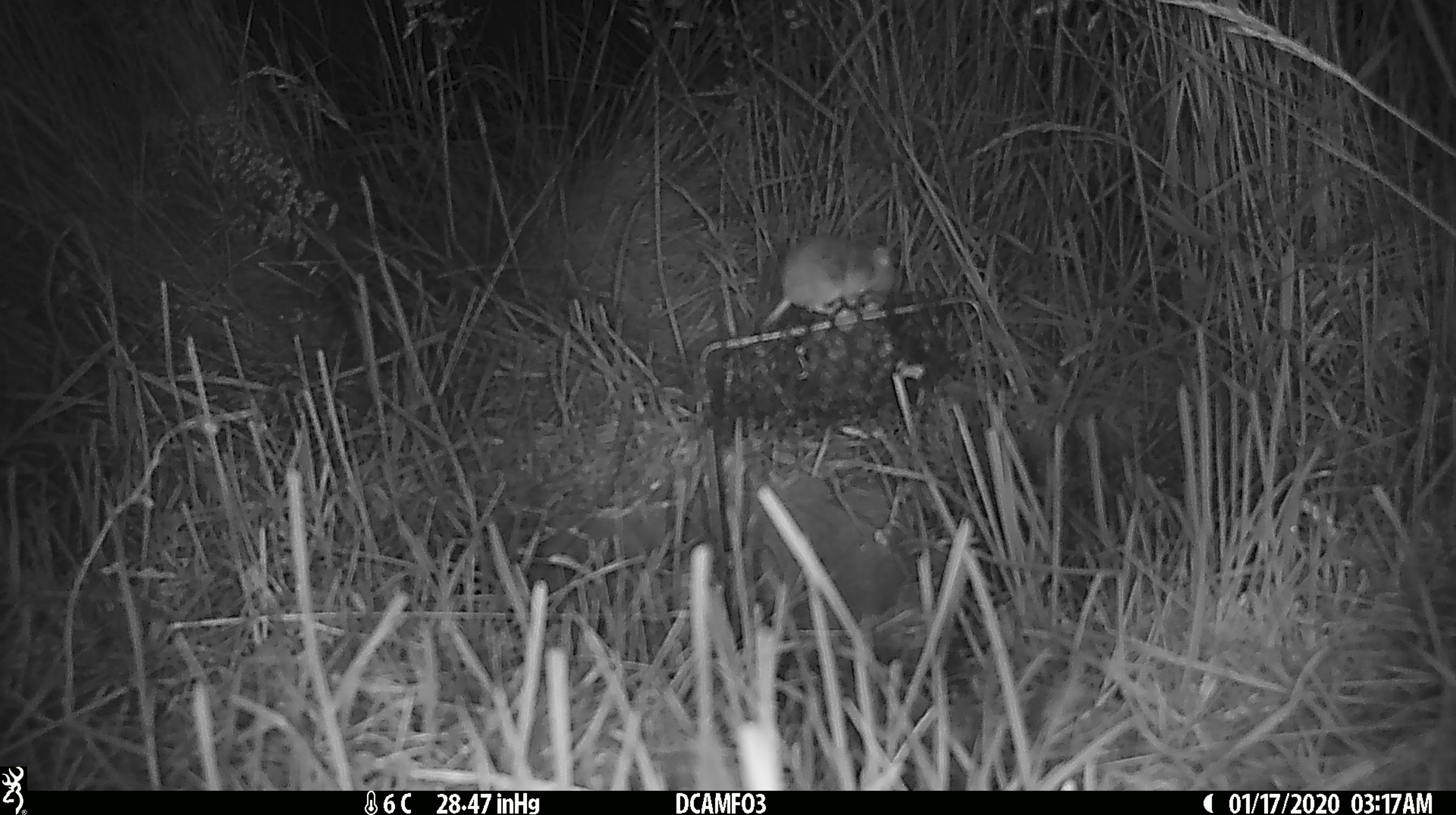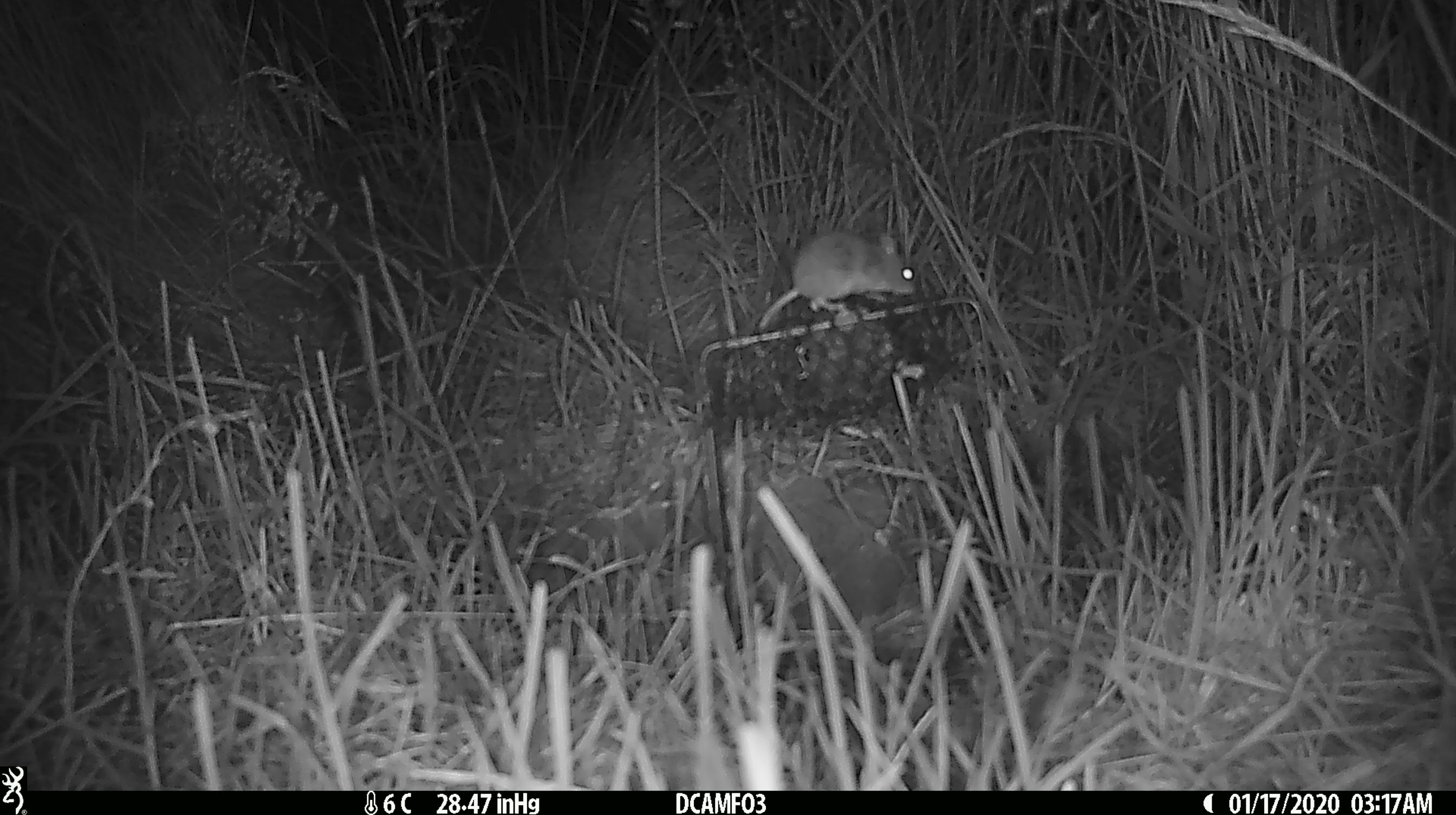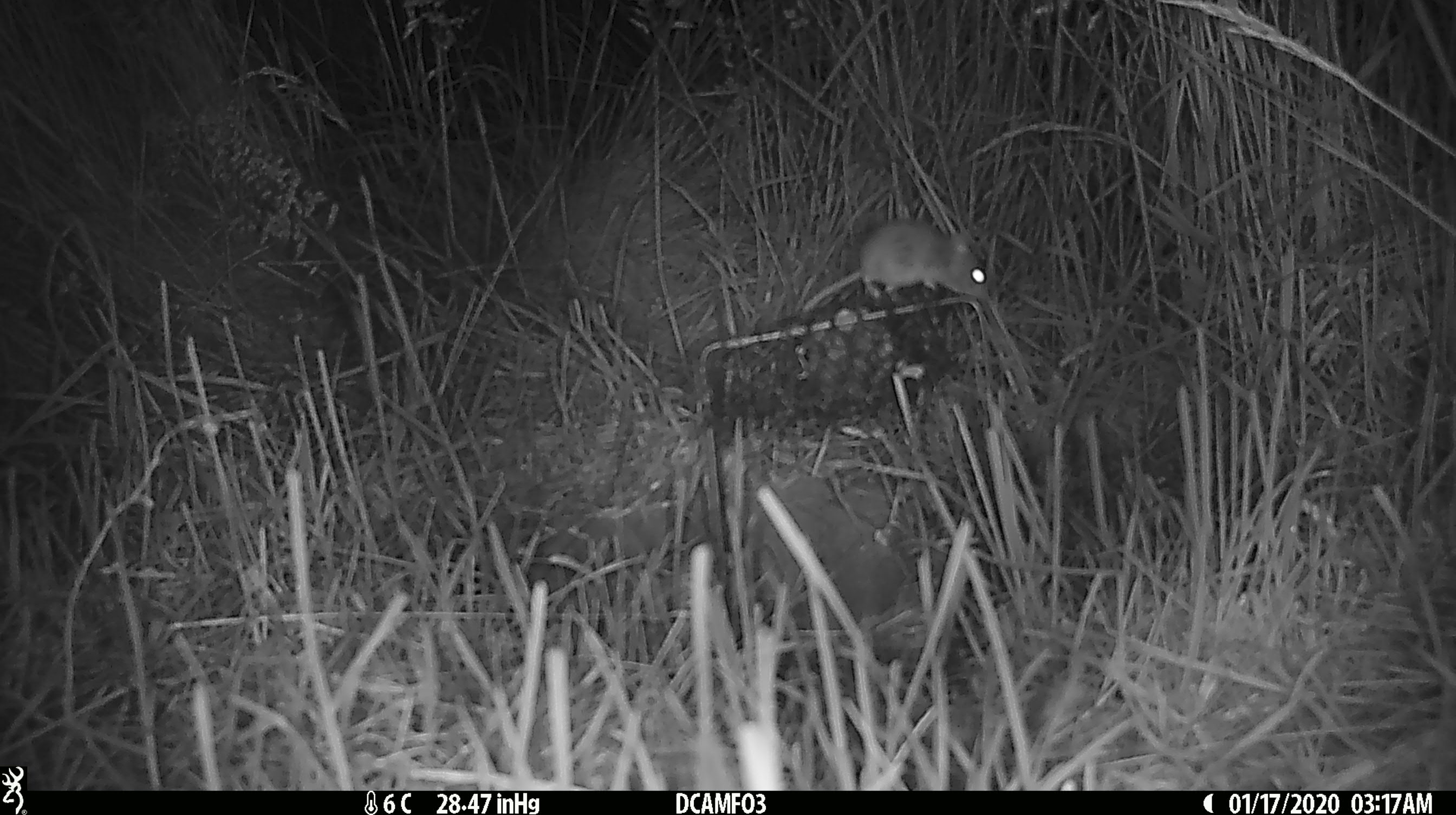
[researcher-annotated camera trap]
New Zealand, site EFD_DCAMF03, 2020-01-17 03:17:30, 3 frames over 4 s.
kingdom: Animalia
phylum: Chordata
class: Mammalia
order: Rodentia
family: Muridae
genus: Mus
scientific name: Mus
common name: mouse